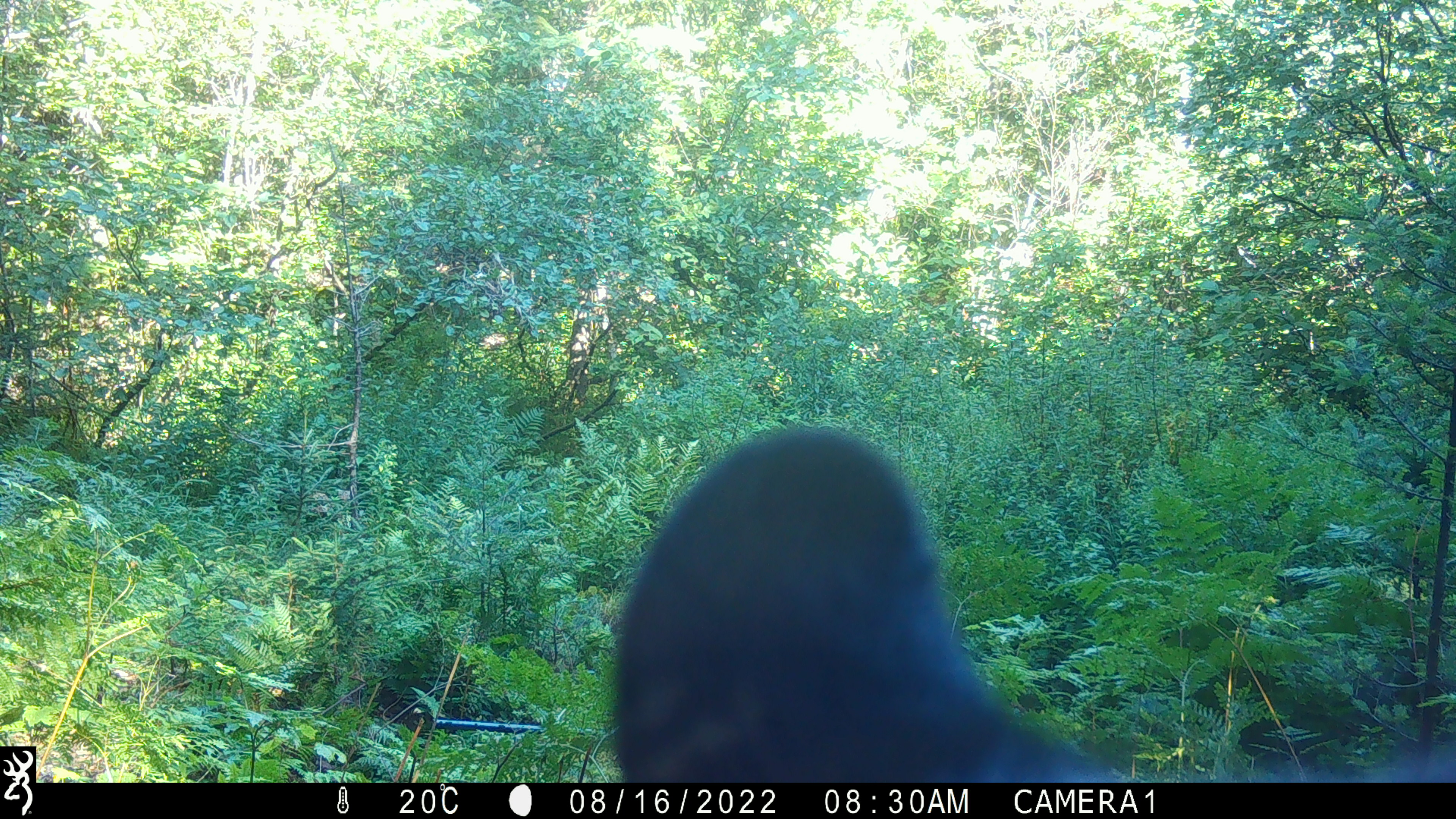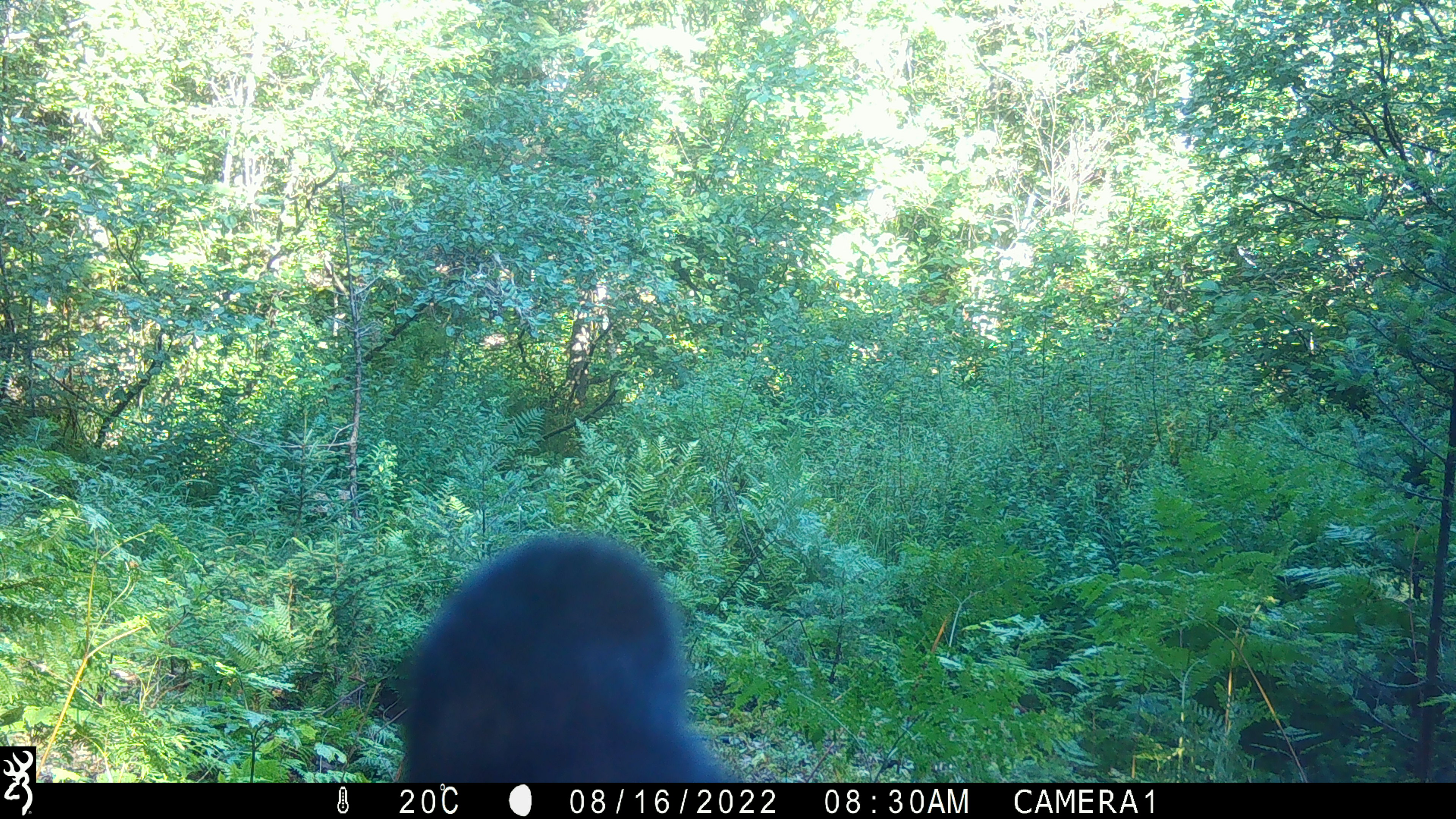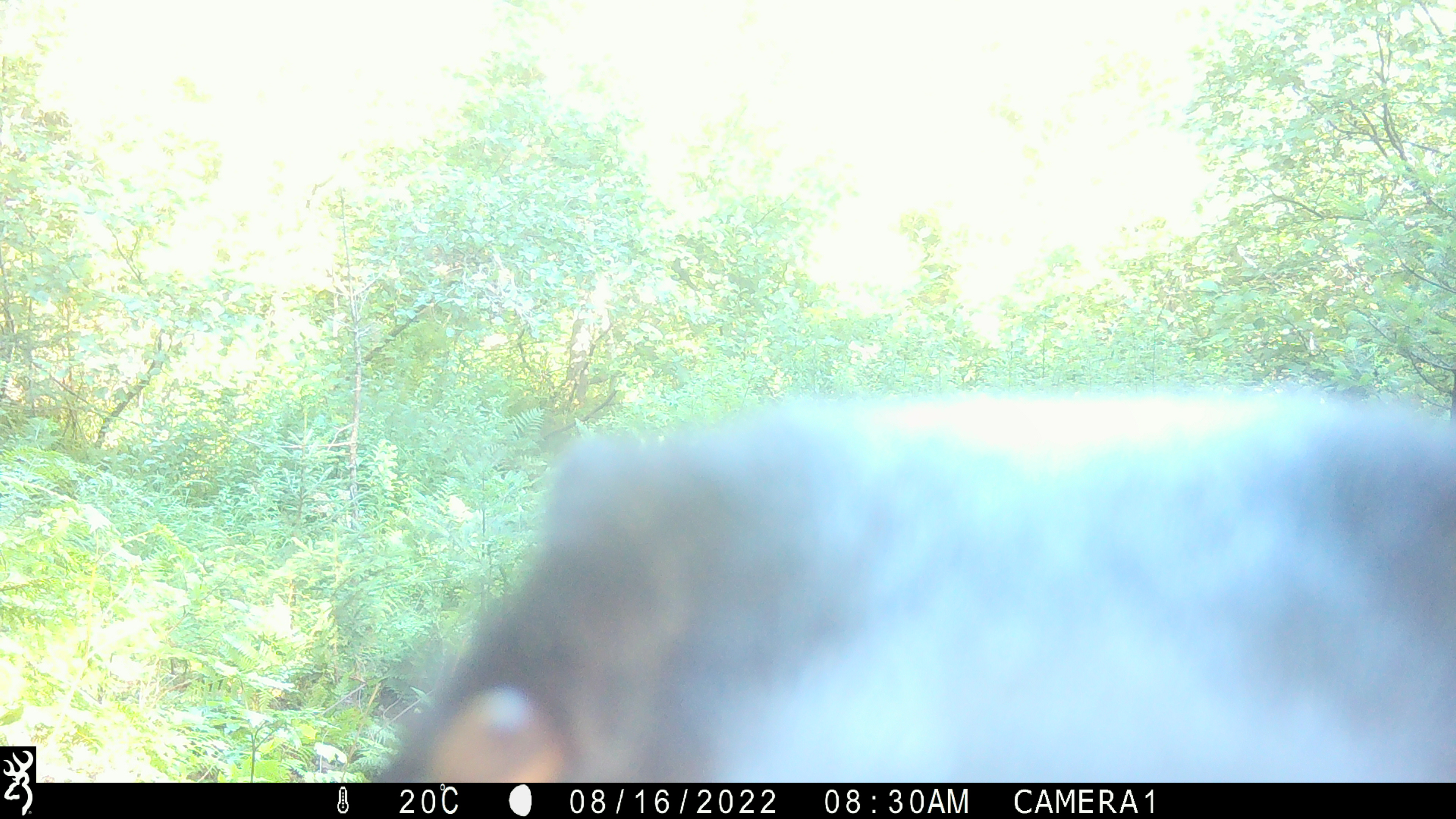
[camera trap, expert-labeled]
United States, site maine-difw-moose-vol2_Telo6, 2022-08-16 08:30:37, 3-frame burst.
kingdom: Animalia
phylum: Chordata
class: Mammalia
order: Carnivora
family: Ursidae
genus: Ursus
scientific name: Ursus americanus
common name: black bear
Black bear (Ursus americanus).